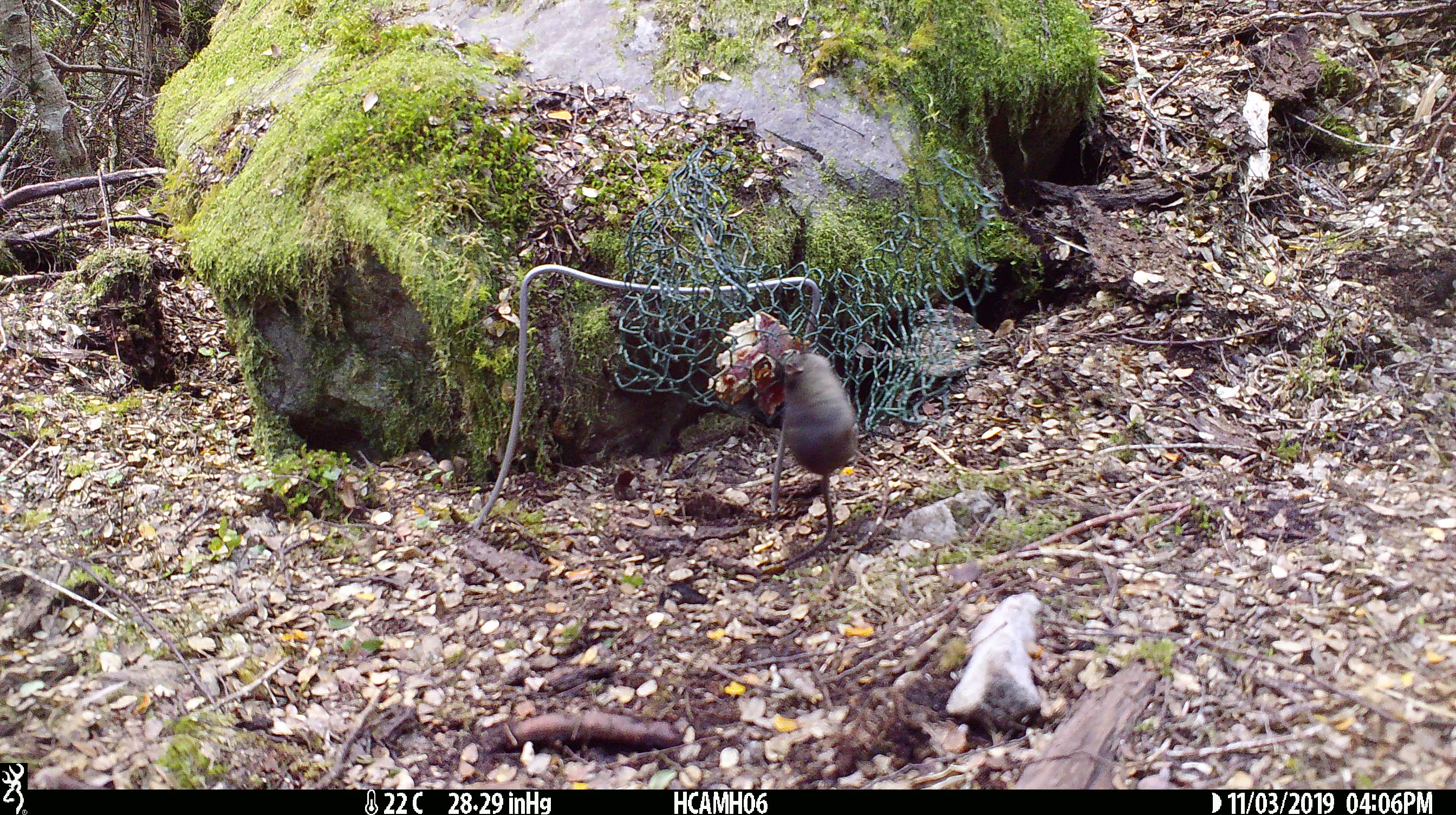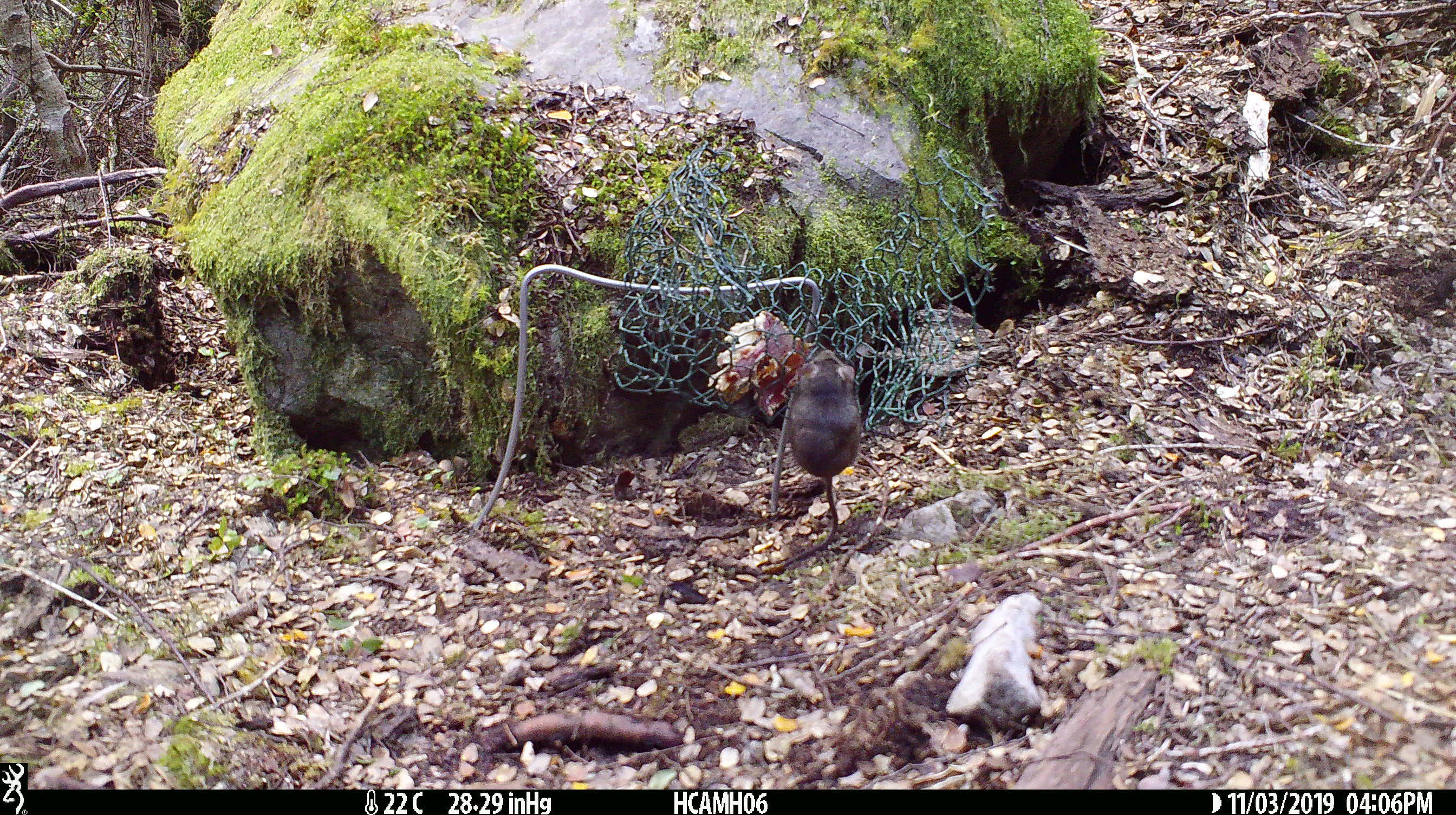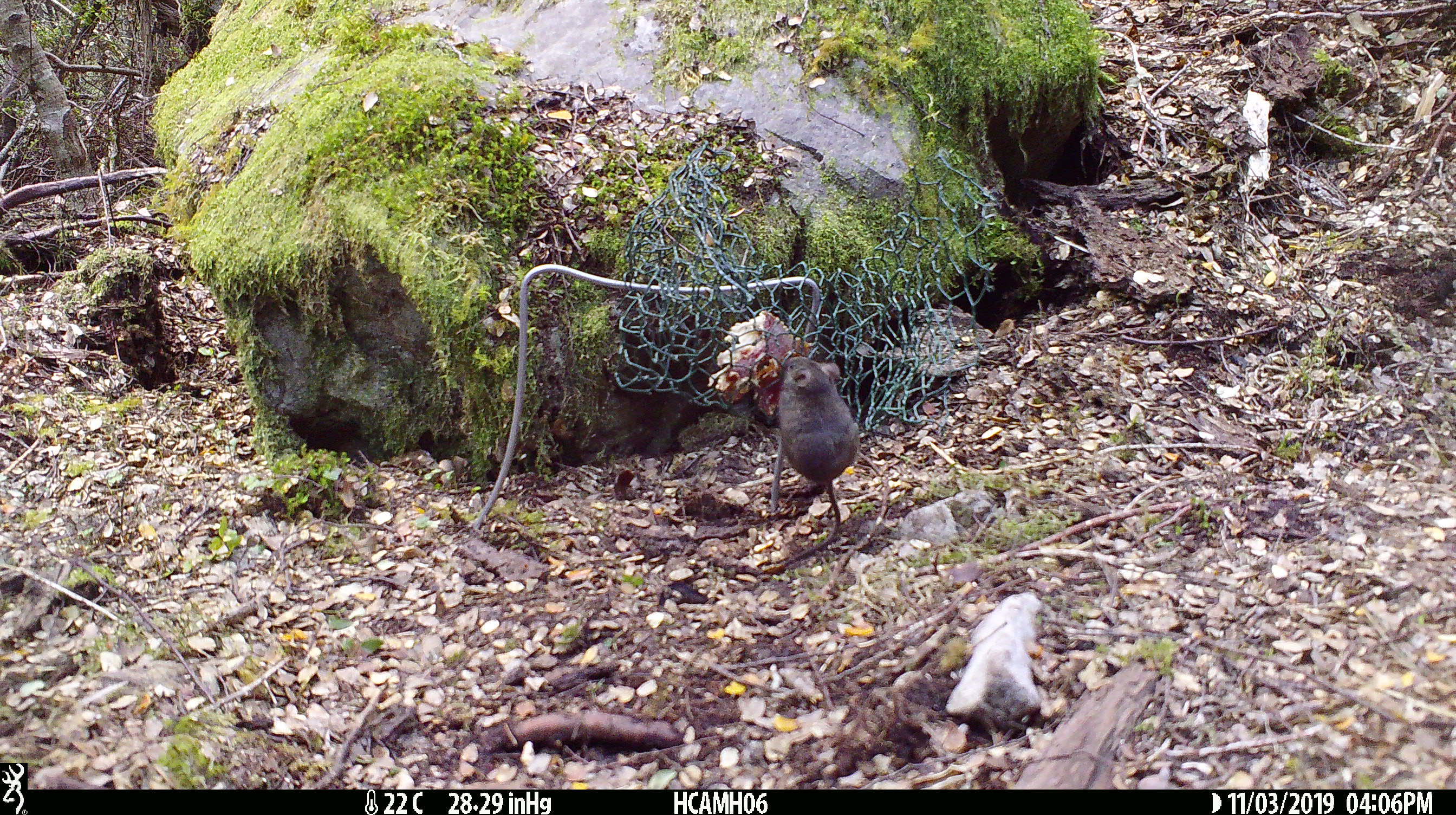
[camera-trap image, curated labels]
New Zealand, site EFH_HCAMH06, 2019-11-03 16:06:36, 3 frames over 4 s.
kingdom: Animalia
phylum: Chordata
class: Mammalia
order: Rodentia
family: Muridae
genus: Mus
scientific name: Mus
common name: mouse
Mouse (Mus).